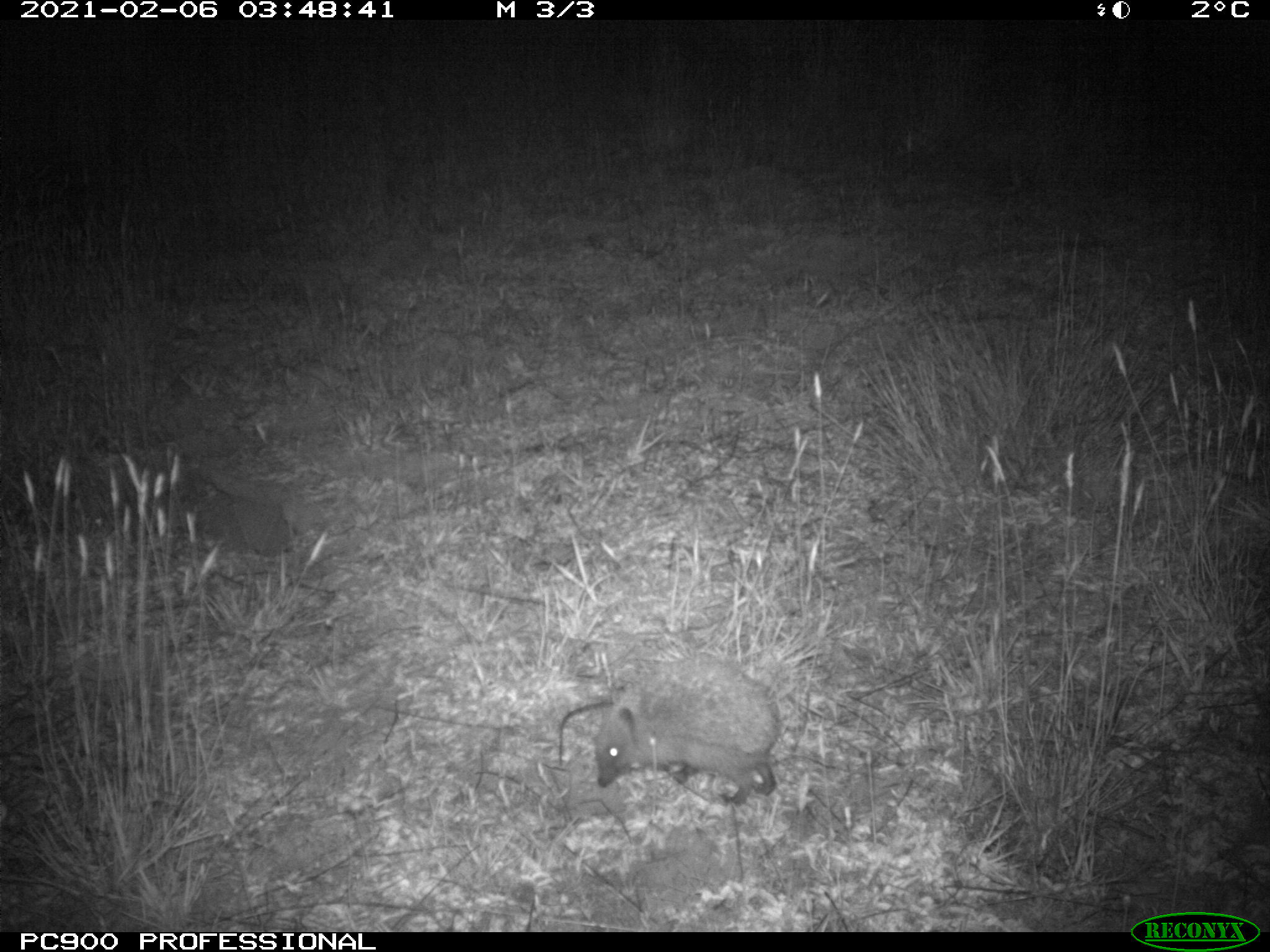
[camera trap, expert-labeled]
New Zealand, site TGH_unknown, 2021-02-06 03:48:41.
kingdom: Animalia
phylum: Chordata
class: Mammalia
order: Eulipotyphla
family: Erinaceidae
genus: Erinaceus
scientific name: Erinaceus europaeus europaeus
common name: european hedgehog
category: hedgehog